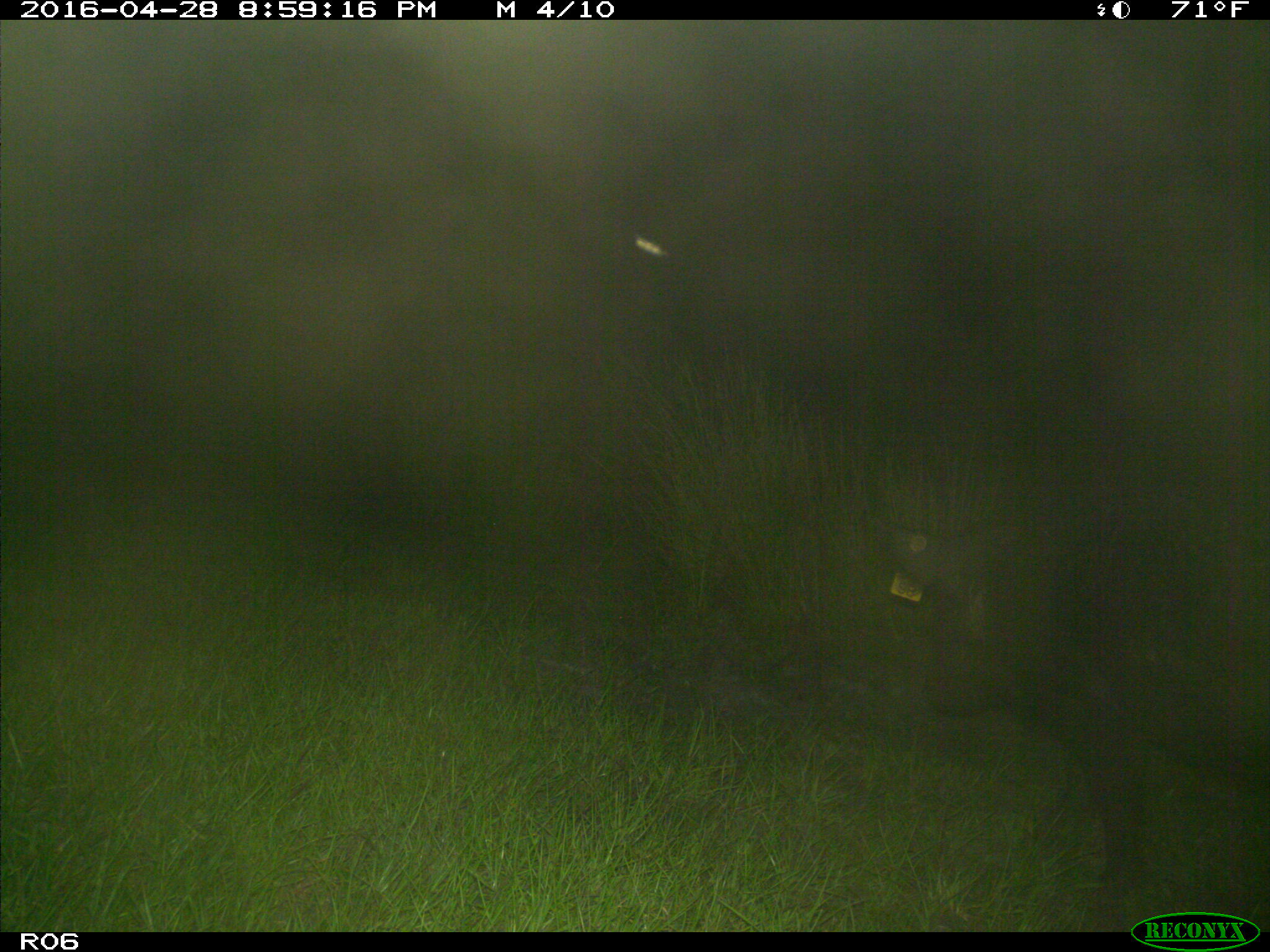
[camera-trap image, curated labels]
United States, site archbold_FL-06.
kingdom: Animalia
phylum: Chordata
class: Mammalia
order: Artiodactyla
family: Suidae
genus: Sus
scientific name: Sus scrofa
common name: wild boar